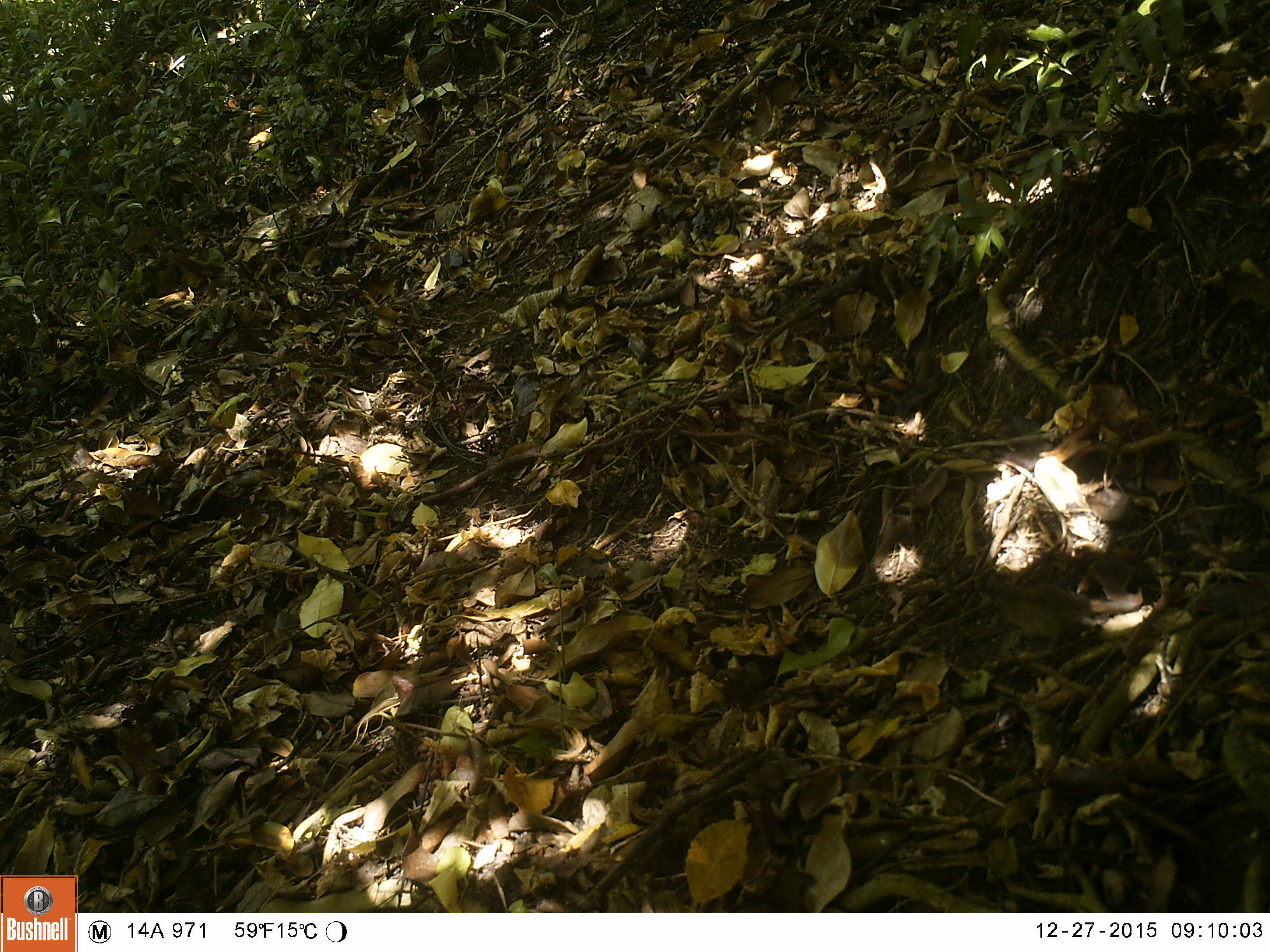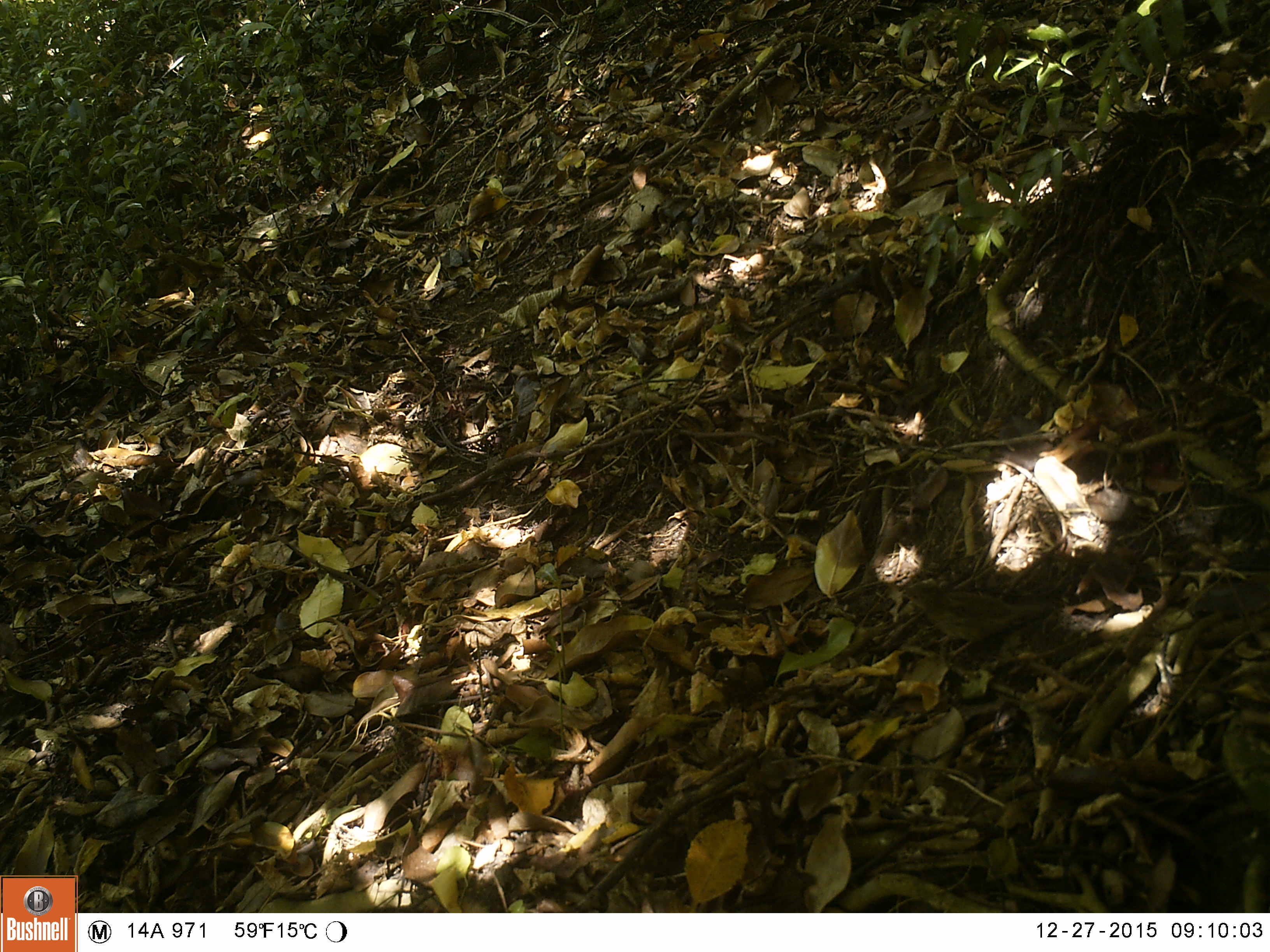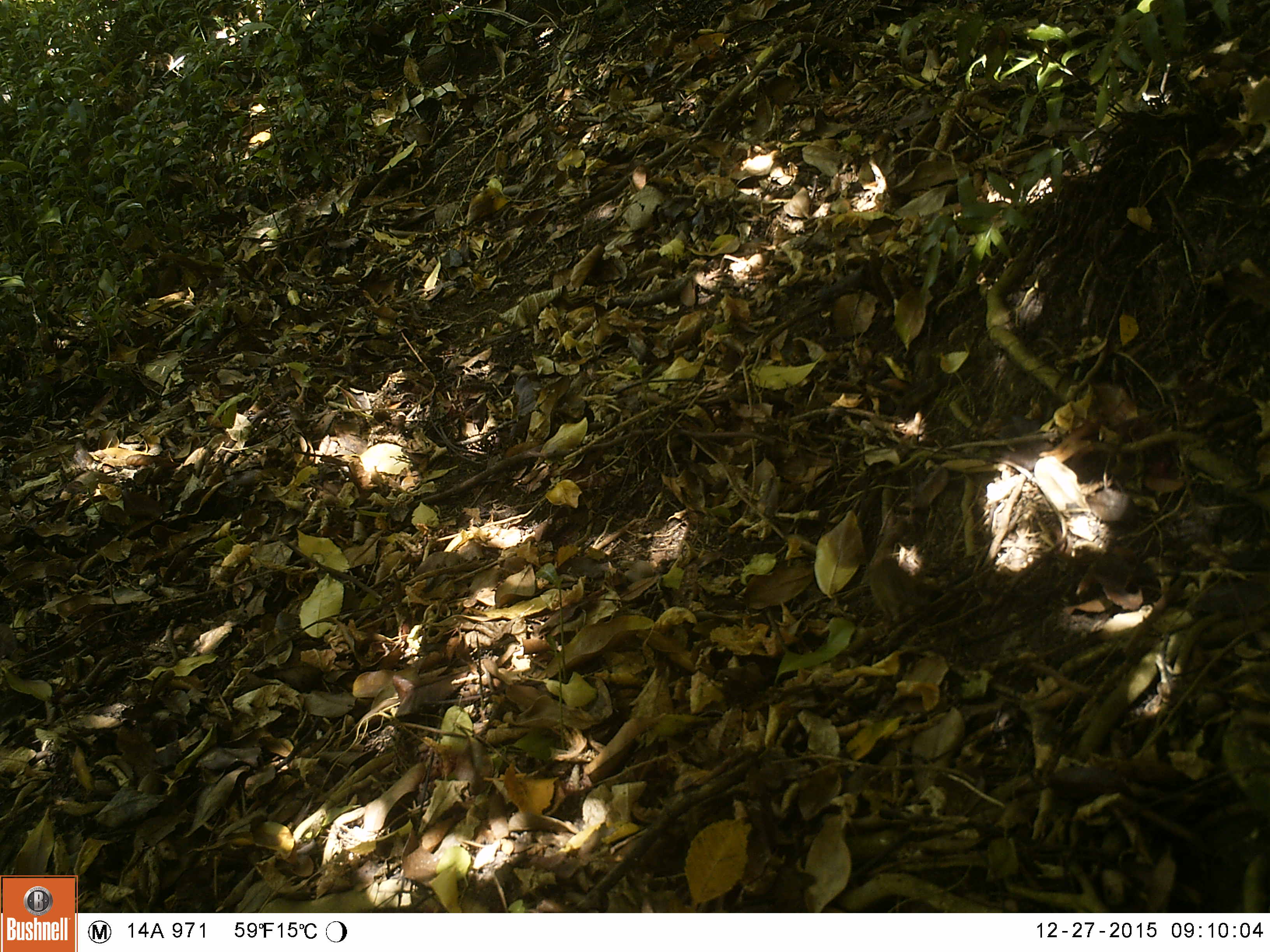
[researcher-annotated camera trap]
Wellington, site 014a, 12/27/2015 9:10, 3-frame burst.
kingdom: Animalia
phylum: Chordata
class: Aves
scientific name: Aves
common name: bird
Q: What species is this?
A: Bird (Aves).